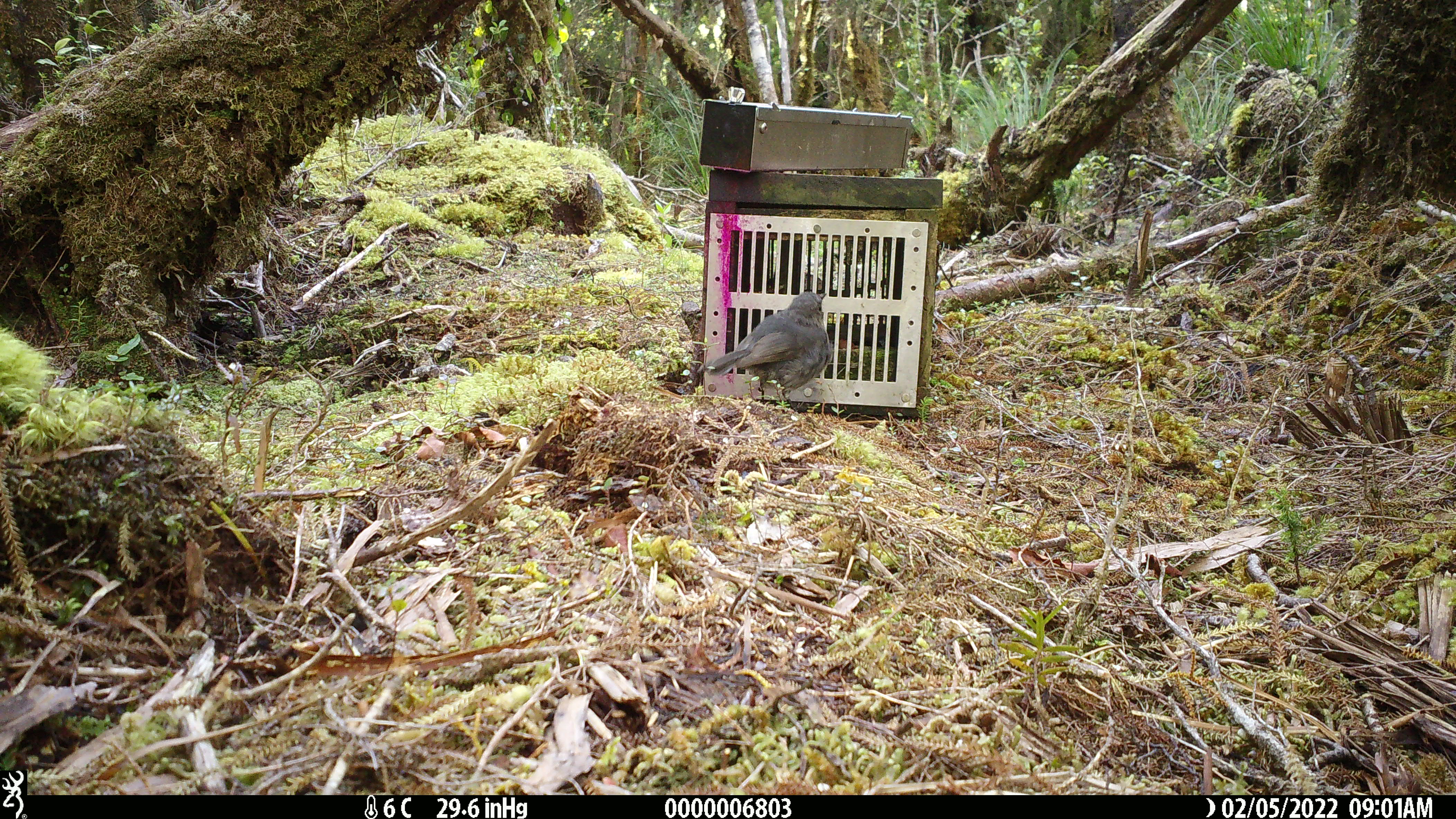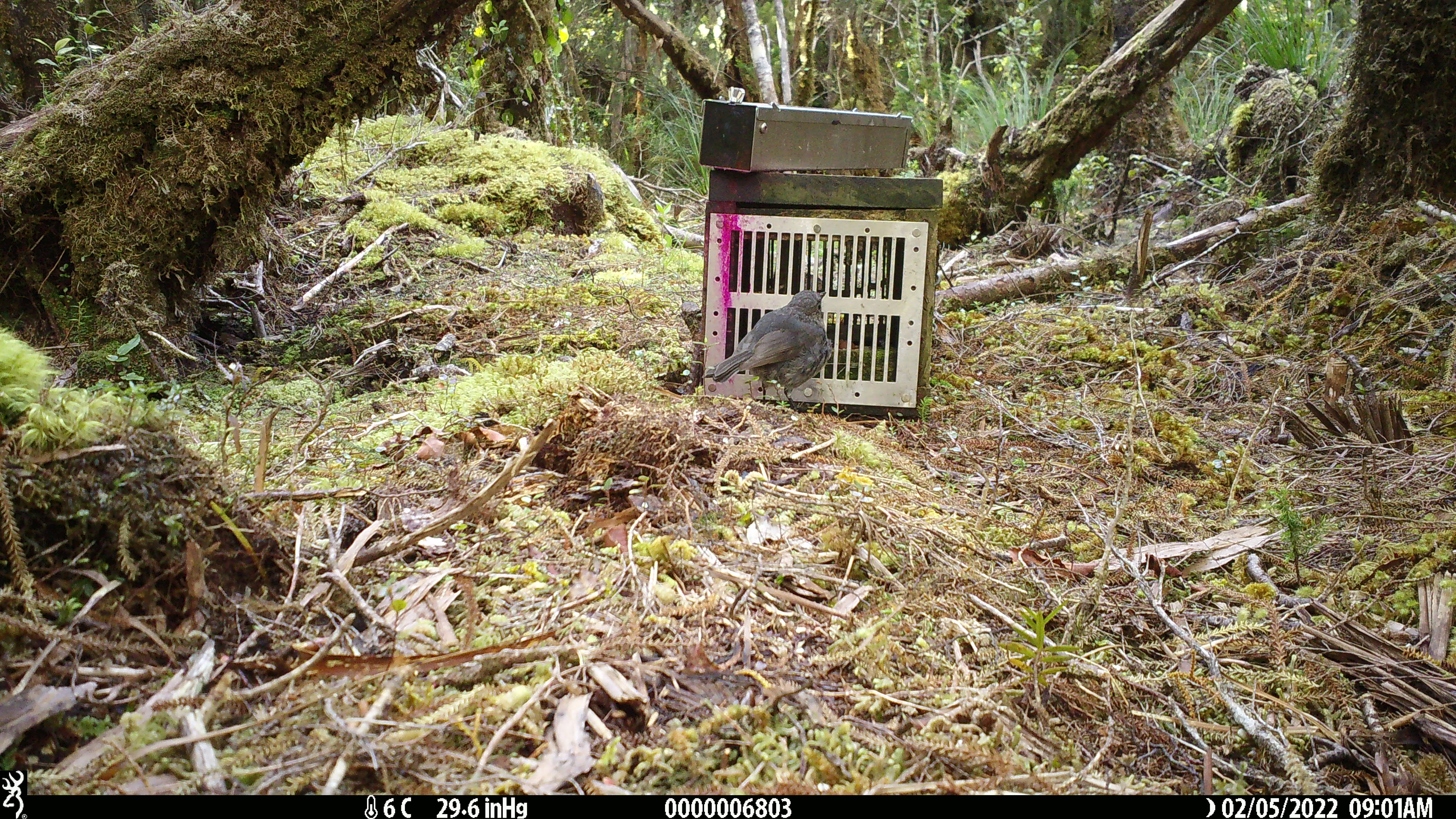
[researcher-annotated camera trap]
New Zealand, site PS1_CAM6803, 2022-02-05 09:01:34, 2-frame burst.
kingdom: Animalia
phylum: Chordata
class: Aves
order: Passeriformes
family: Petroicidae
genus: Petroica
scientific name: Petroica australis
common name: new zealand robin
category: robin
Robin (new zealand robin) (Petroica australis).